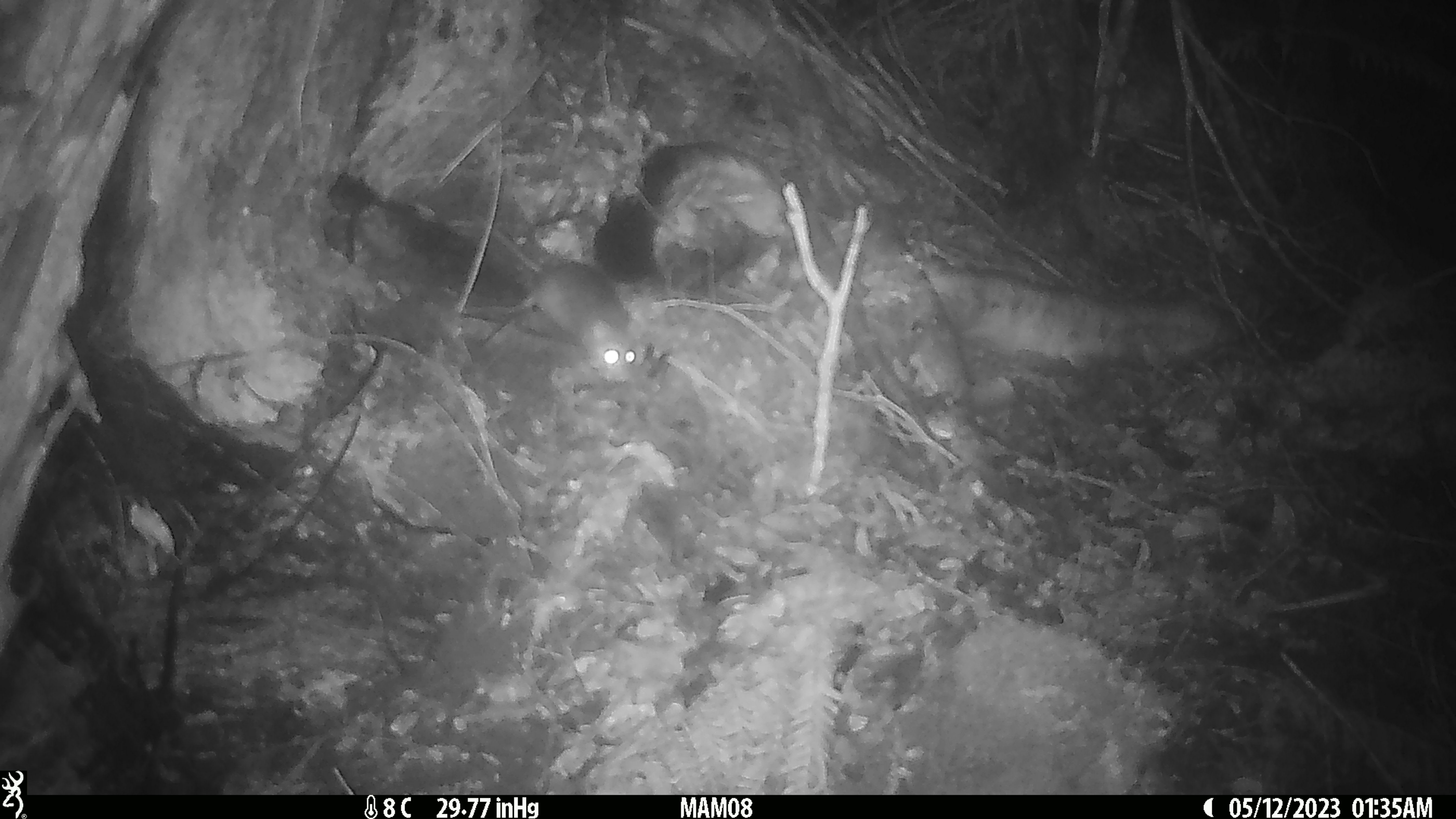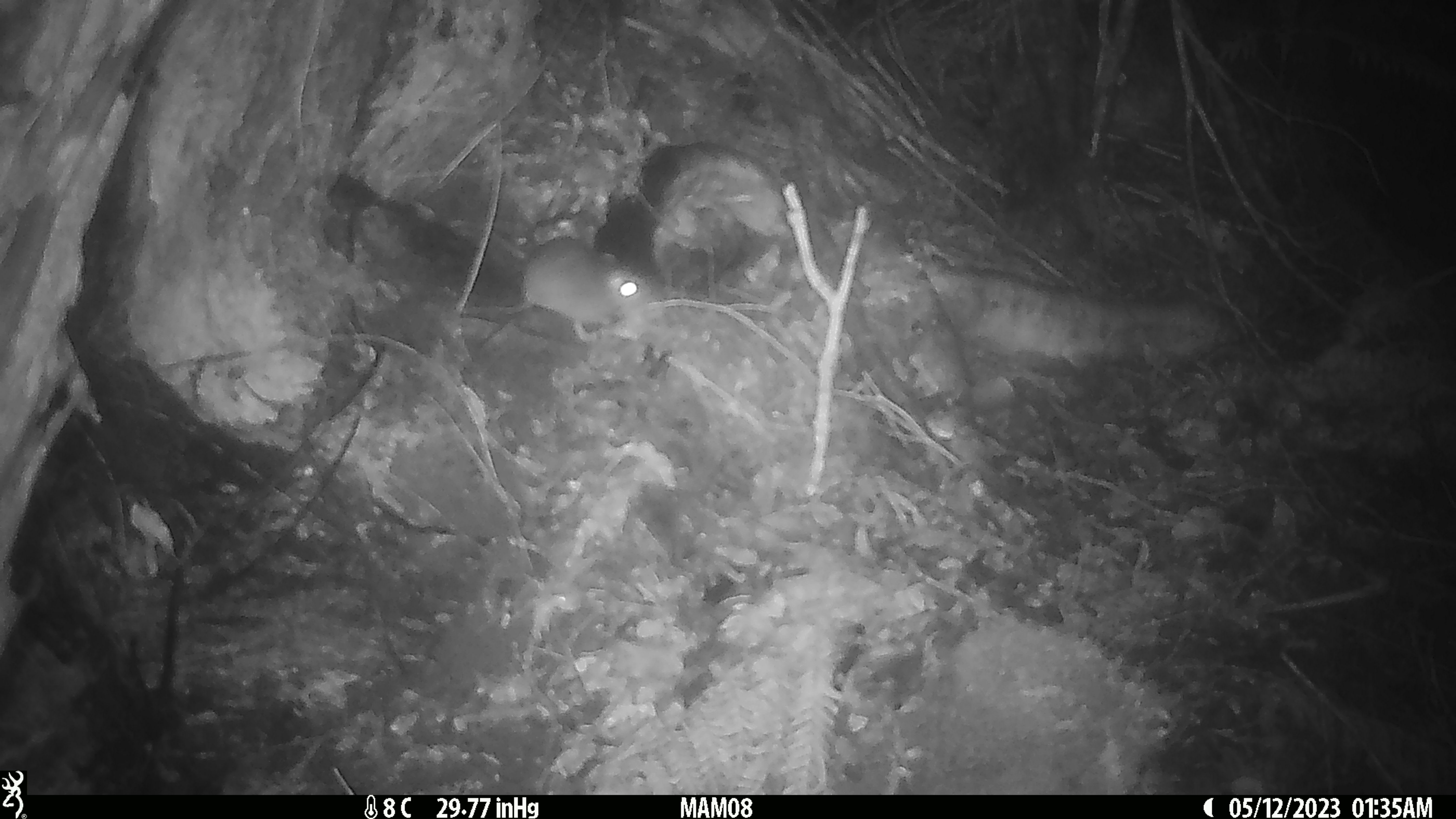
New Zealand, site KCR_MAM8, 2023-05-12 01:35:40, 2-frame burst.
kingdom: Animalia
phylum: Chordata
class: Mammalia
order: Rodentia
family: Muridae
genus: Rattus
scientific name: Rattus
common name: rat